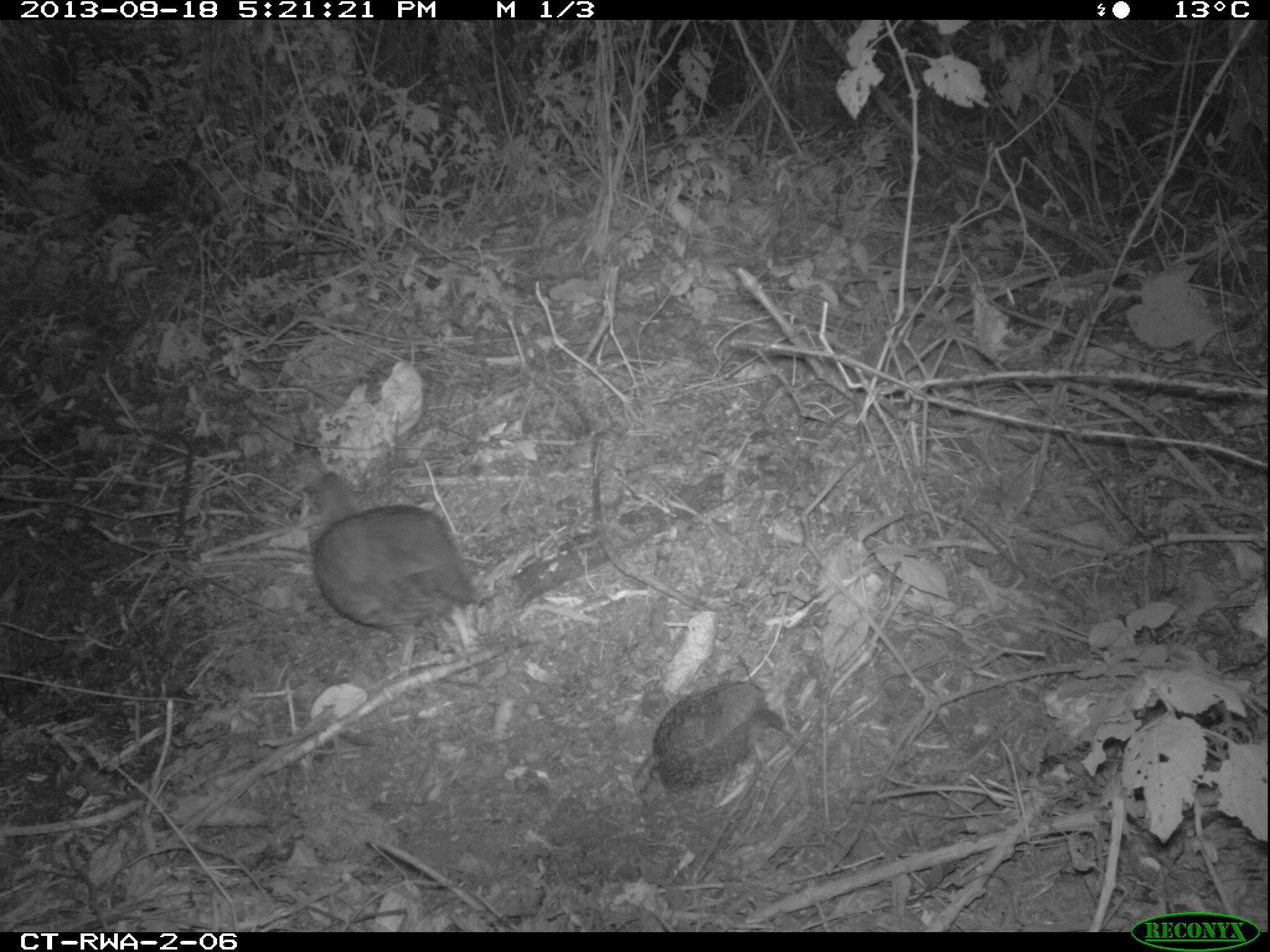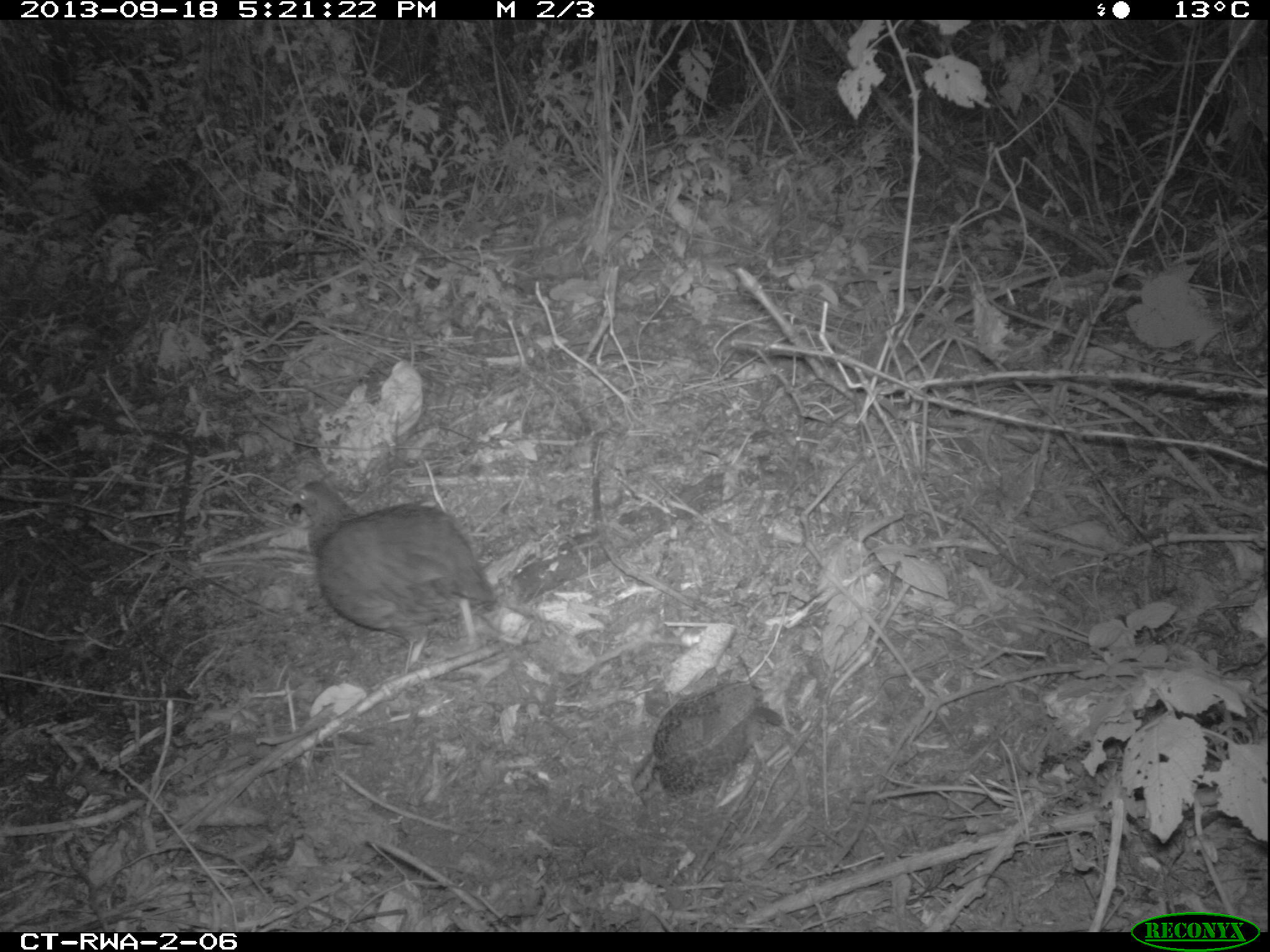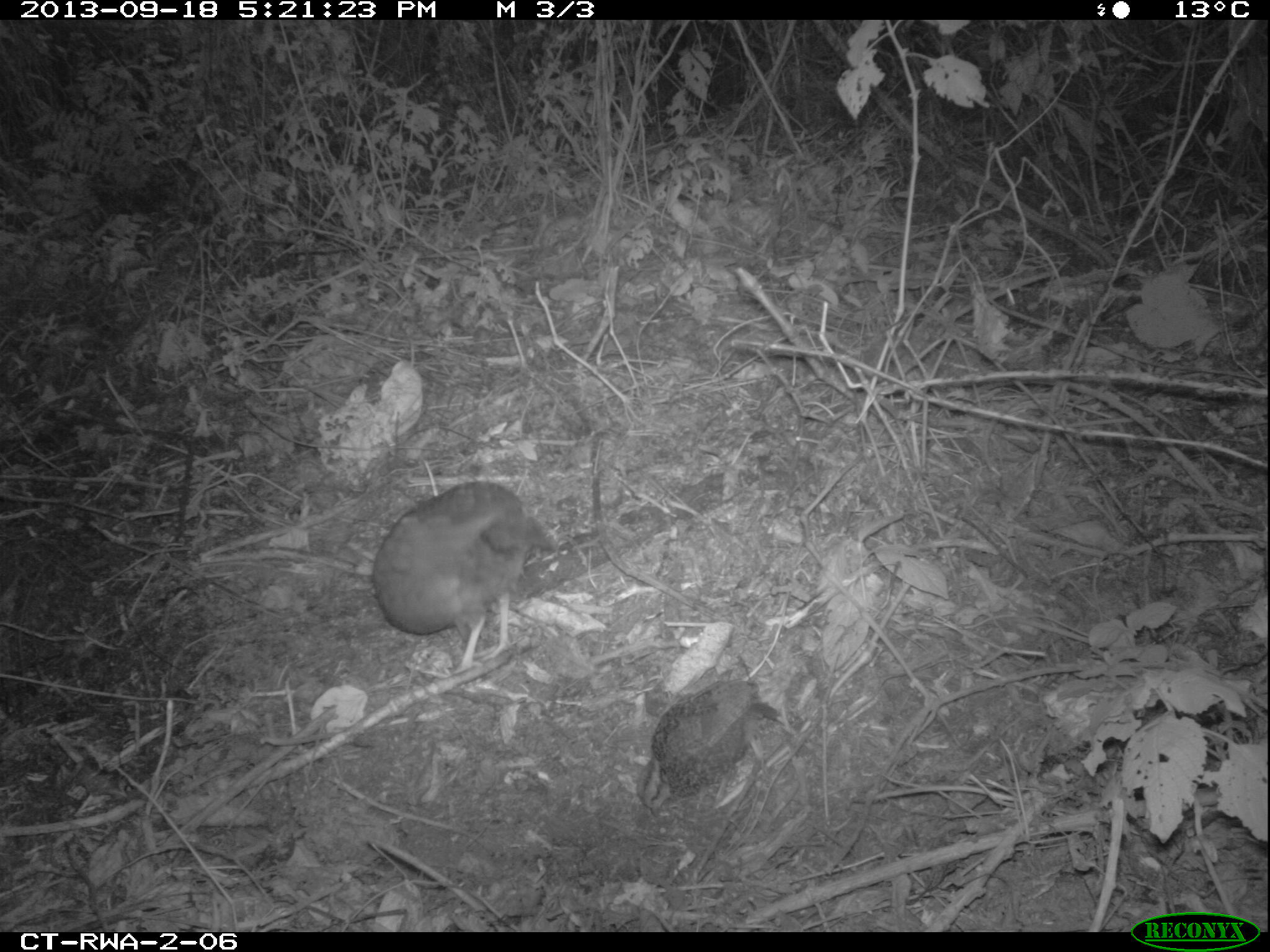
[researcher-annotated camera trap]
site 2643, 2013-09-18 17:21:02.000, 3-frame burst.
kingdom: Animalia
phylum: Chordata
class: Aves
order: Galliformes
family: Phasianidae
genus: Pternistis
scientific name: Pternistis nobilis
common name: handsome francolin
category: francolinus nobilis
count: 2